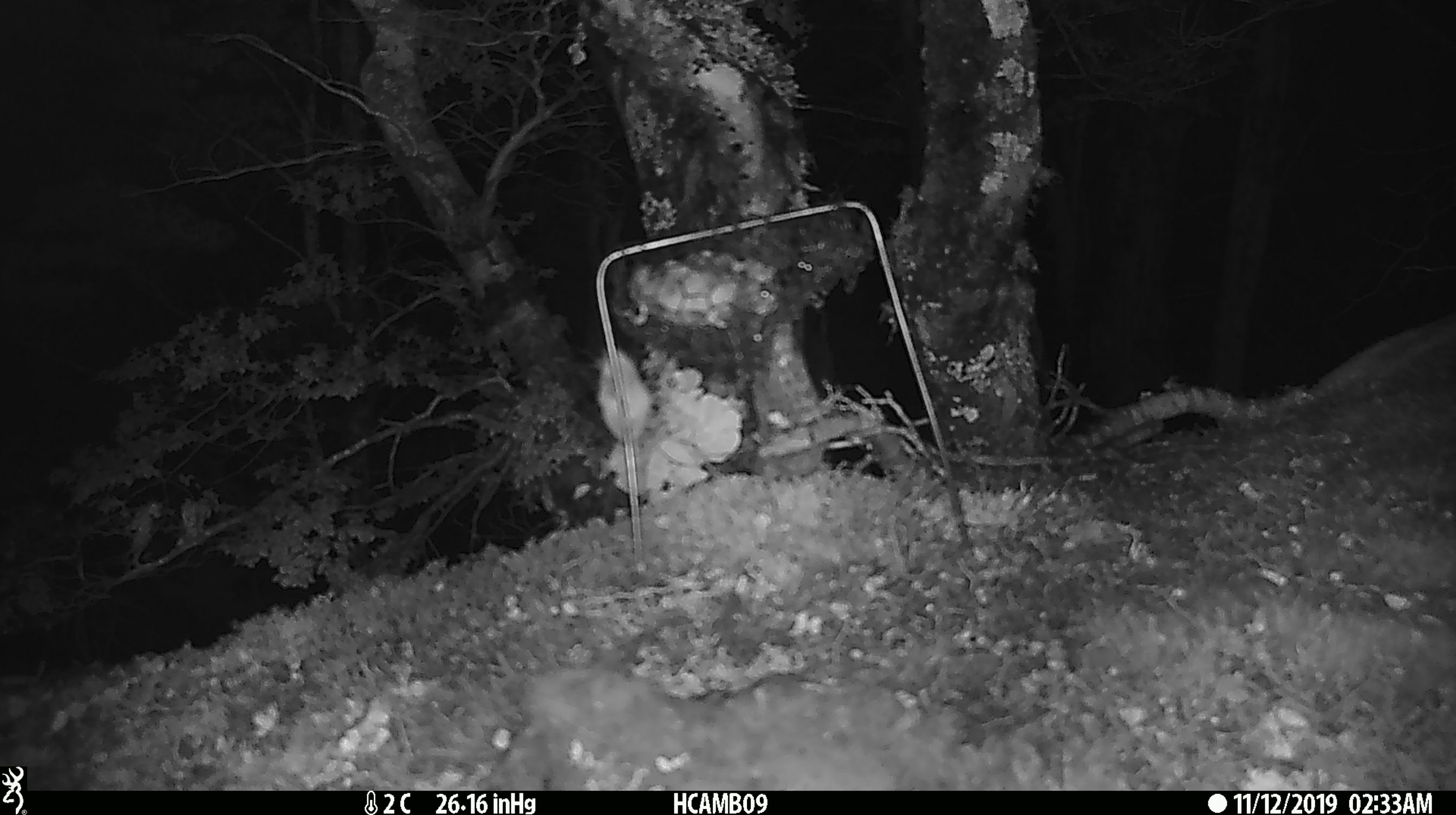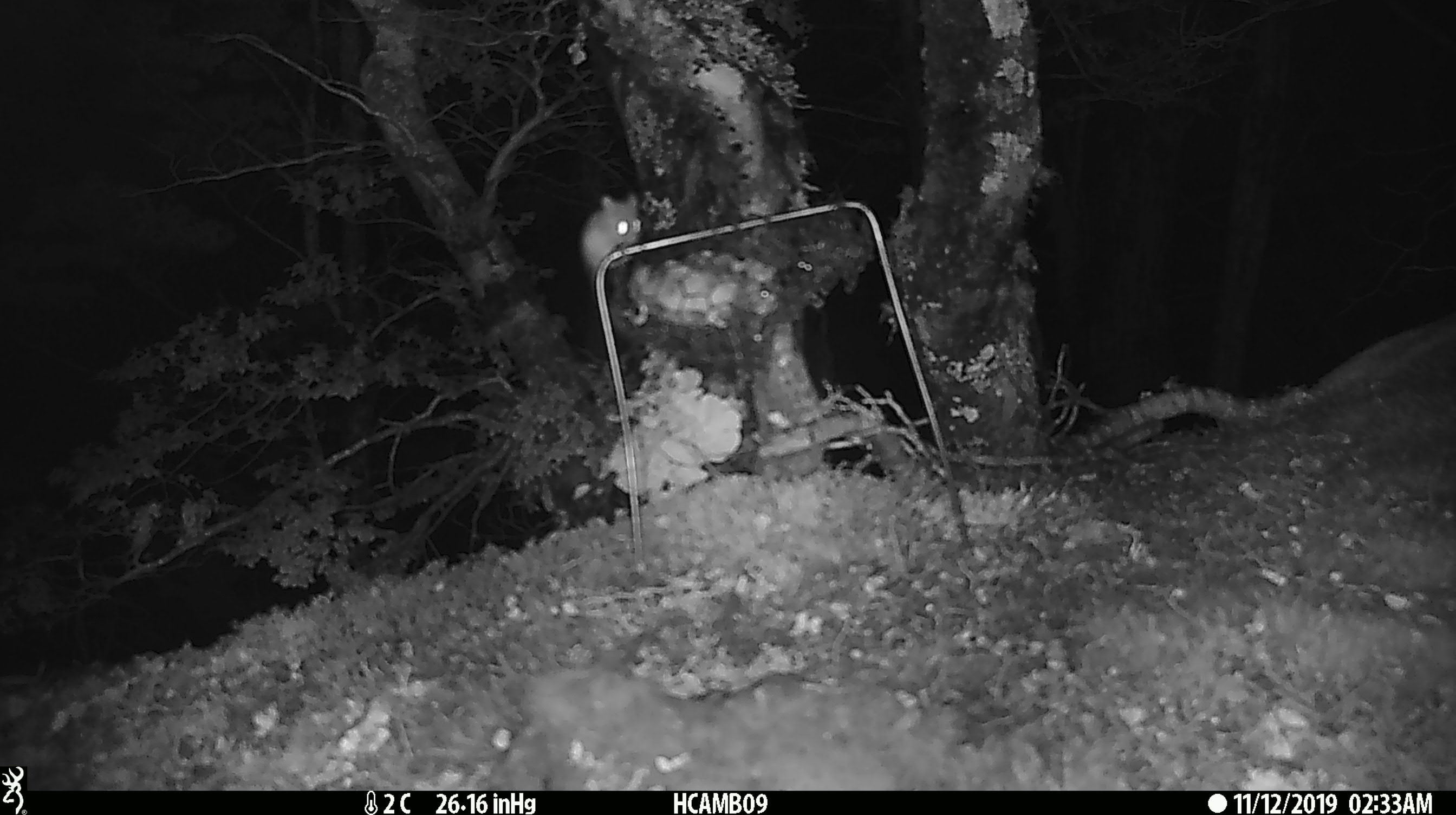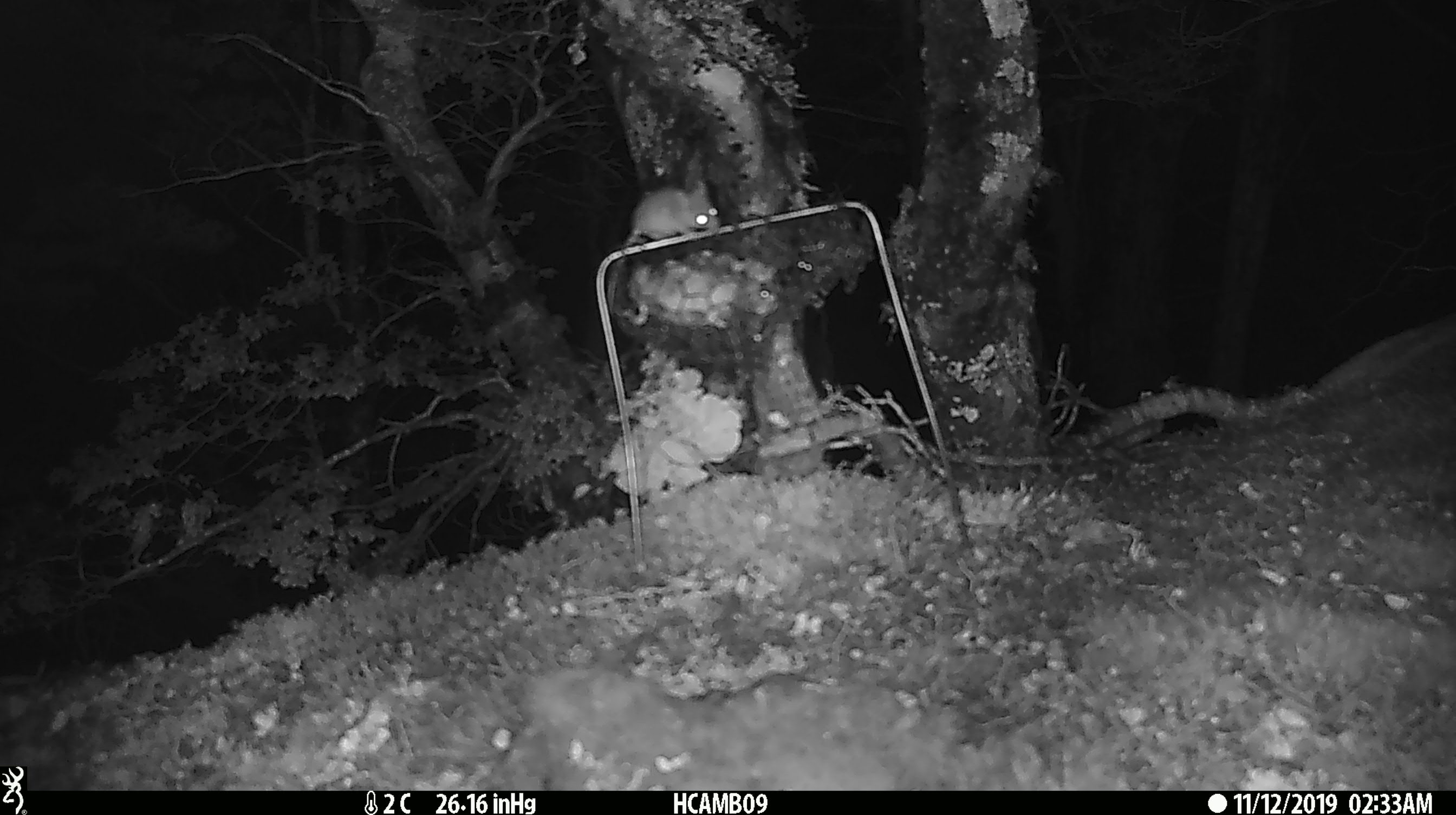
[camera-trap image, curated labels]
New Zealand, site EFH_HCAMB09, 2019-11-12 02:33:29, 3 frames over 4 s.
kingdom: Animalia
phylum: Chordata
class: Mammalia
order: Rodentia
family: Muridae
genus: Mus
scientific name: Mus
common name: mouse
Mouse (Mus).